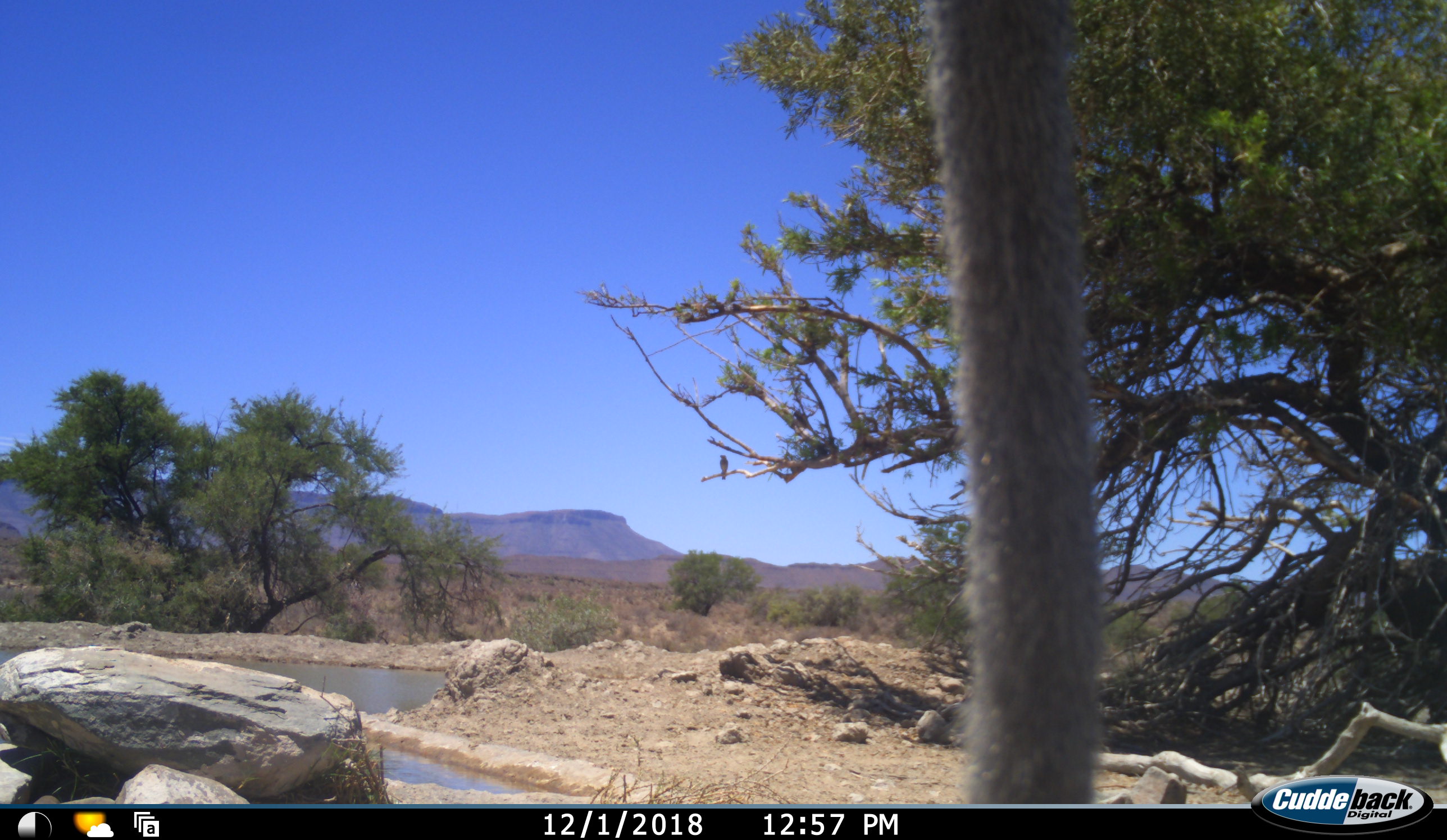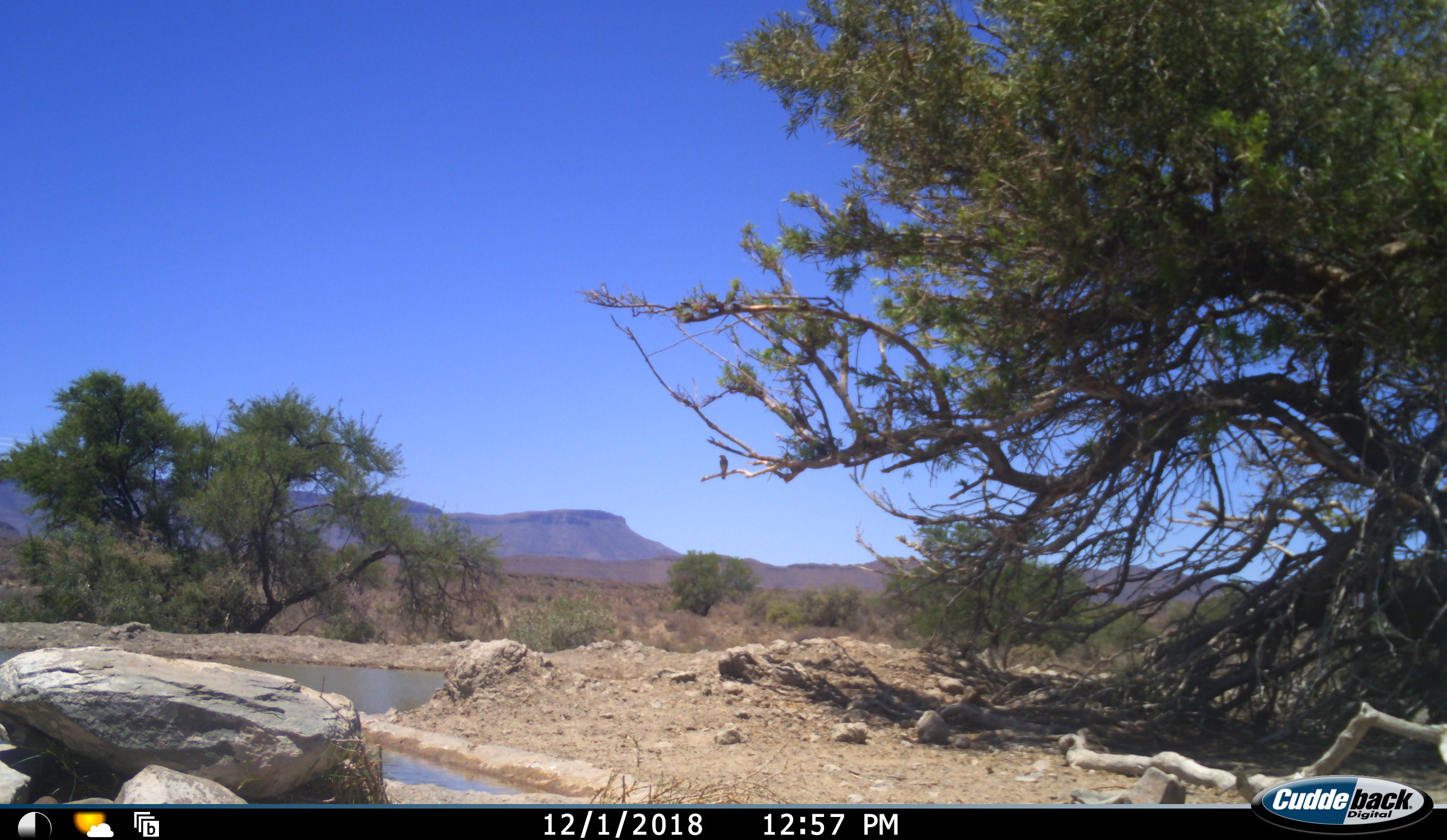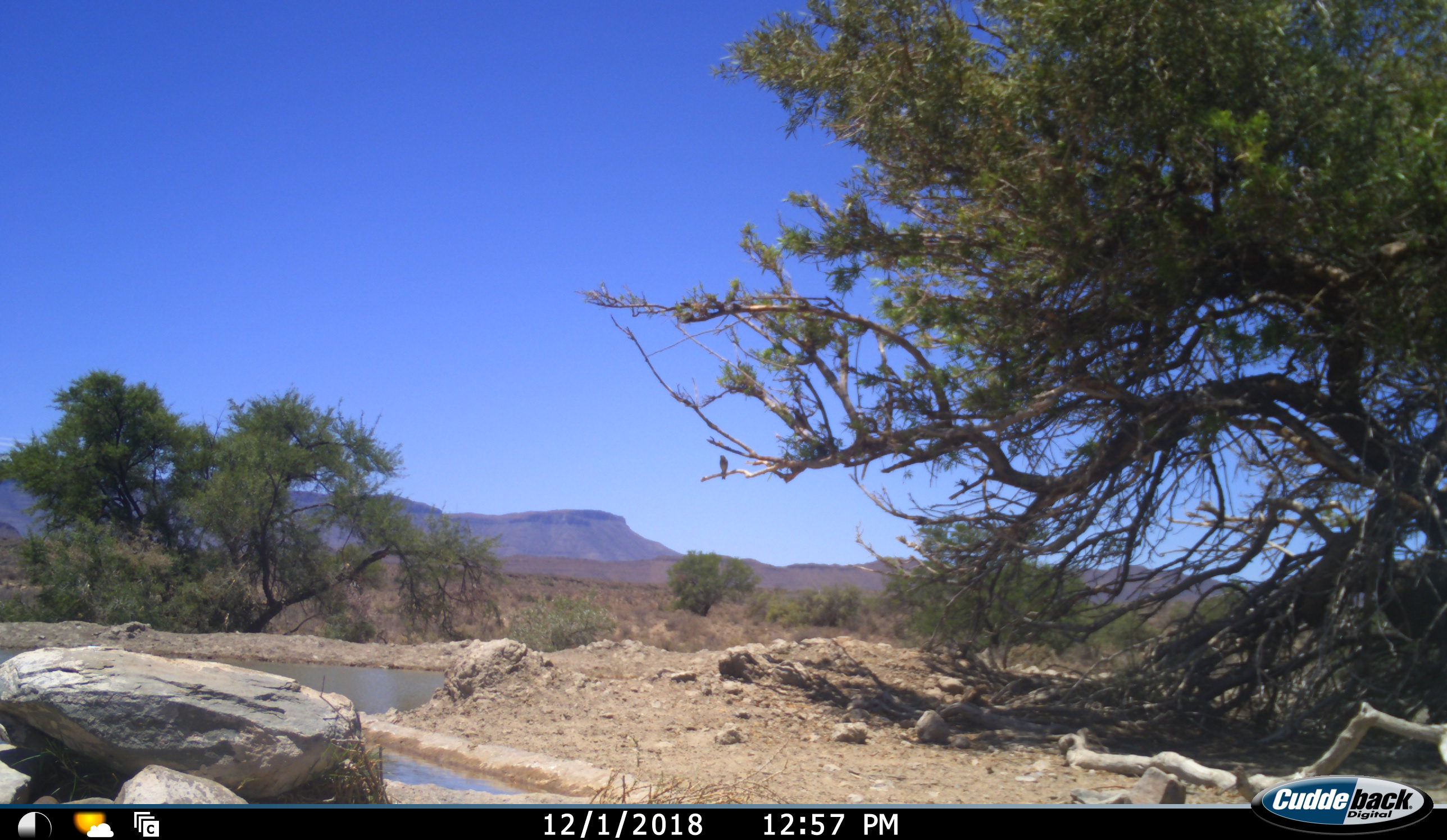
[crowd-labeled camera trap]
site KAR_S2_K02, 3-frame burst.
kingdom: Animalia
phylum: Chordata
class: Mammalia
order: Primates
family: Cercopithecidae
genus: Chlorocebus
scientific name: Chlorocebus pygerythrus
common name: vervet monkey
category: monkeyvervet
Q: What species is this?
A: Monkeyvervet (vervet monkey) (Chlorocebus pygerythrus).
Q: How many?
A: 1.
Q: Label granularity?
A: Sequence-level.